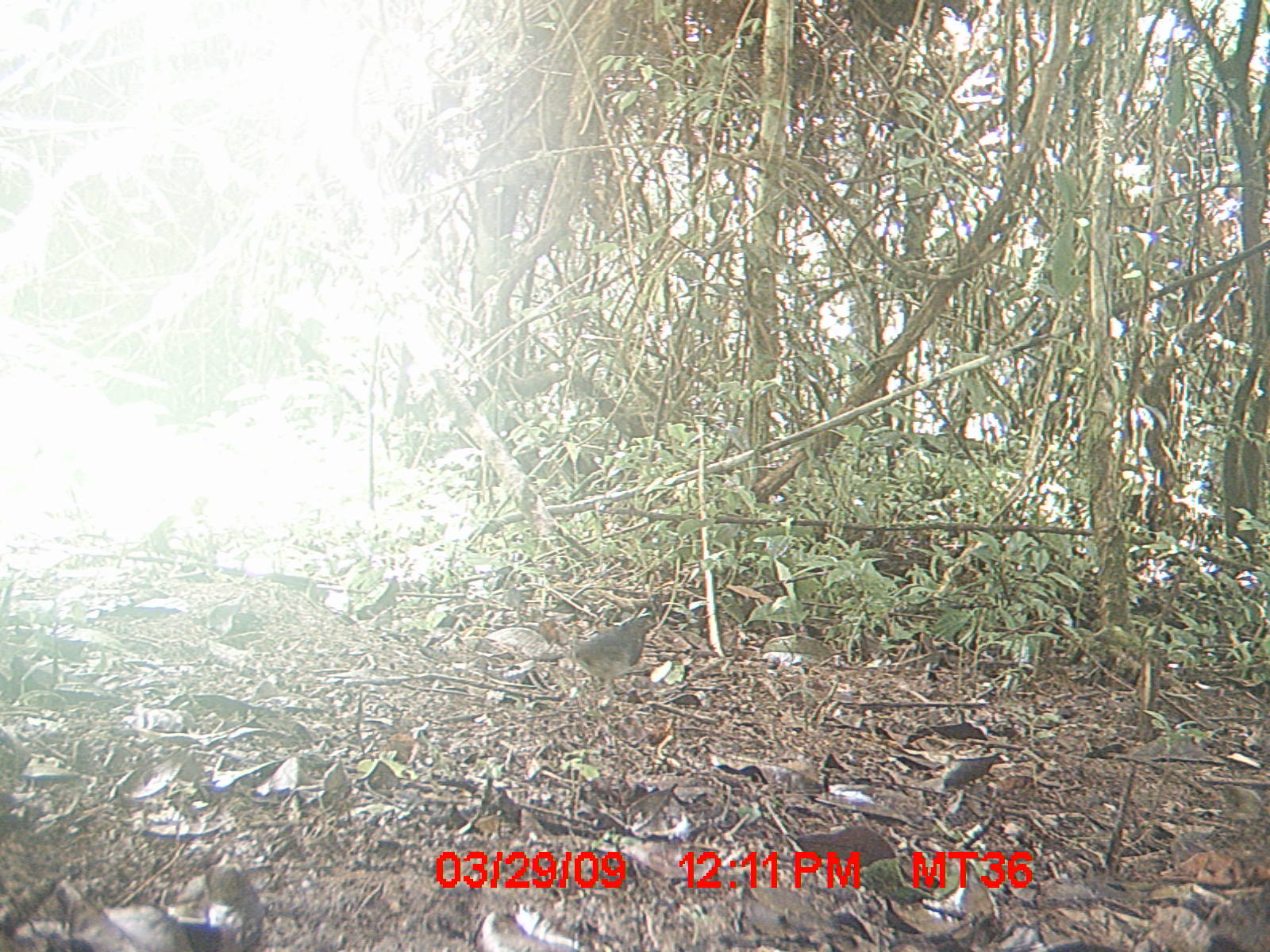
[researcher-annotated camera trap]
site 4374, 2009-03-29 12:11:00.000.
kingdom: Animalia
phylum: Chordata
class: Aves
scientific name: Aves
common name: bird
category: unknown bird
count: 1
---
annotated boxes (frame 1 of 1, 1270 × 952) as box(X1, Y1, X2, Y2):
unknown bird: box(534, 614, 660, 698)